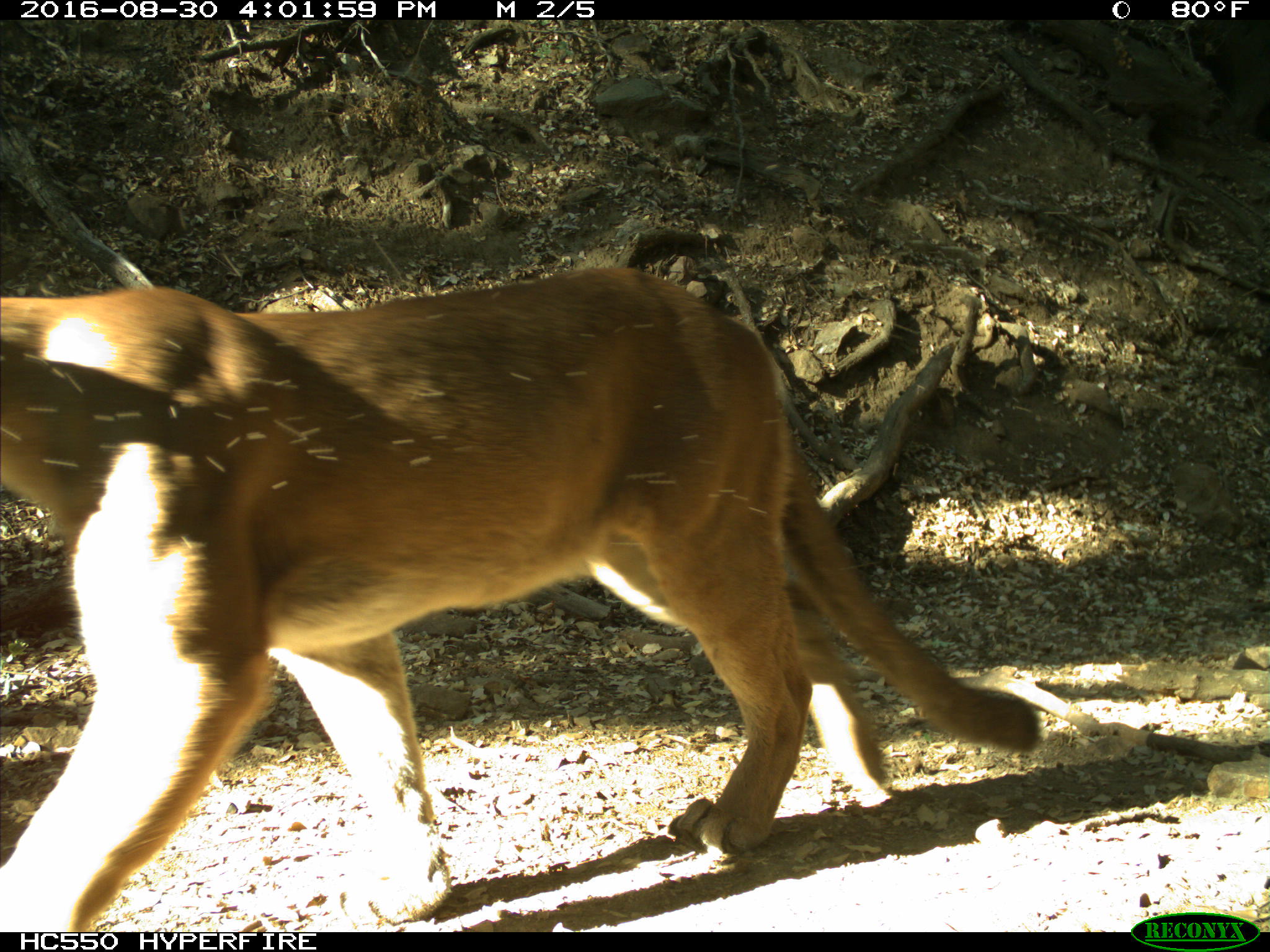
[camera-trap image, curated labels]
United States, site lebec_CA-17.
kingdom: Animalia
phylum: Chordata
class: Mammalia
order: Carnivora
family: Felidae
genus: Puma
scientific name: Puma concolor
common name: mountain lion